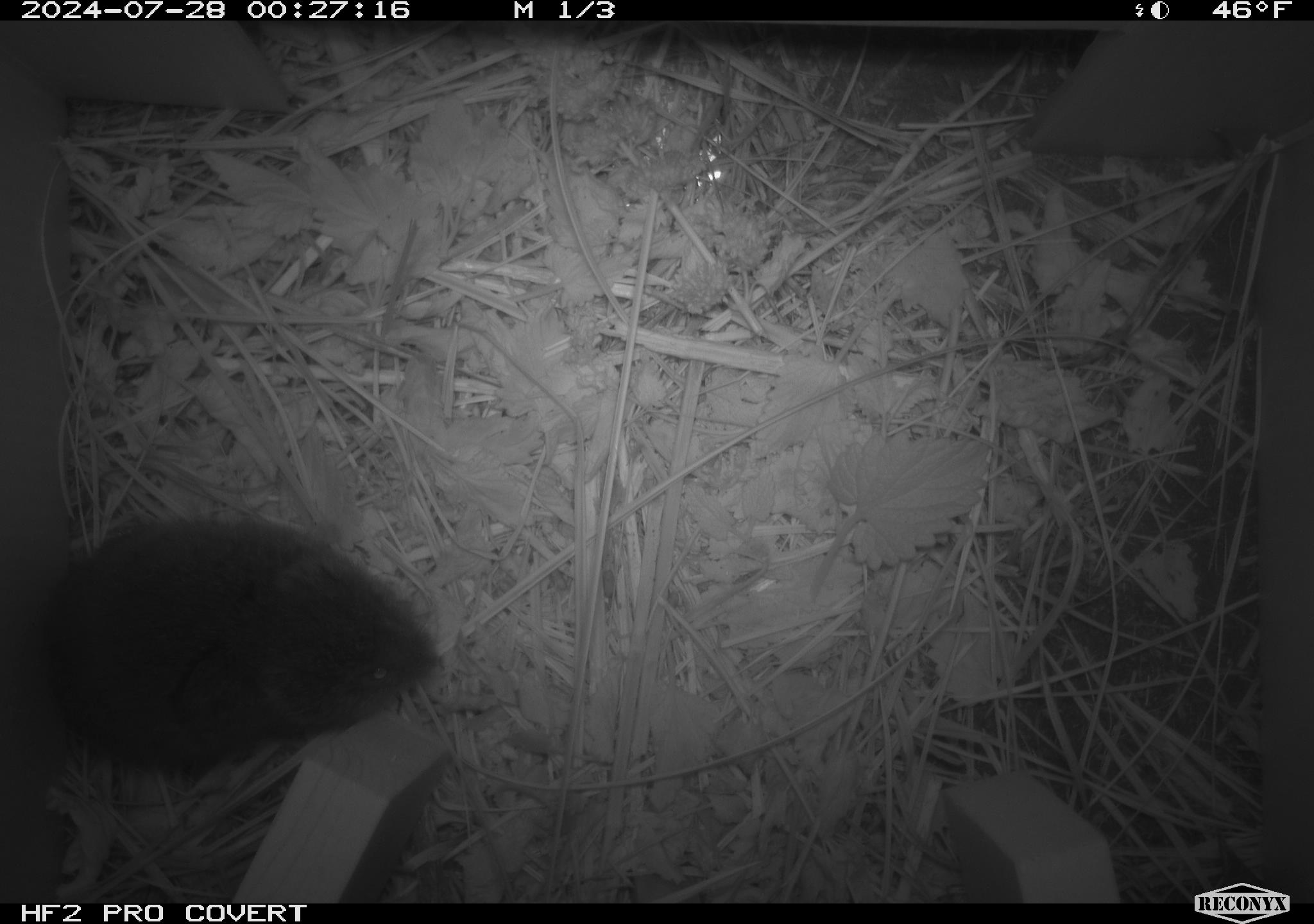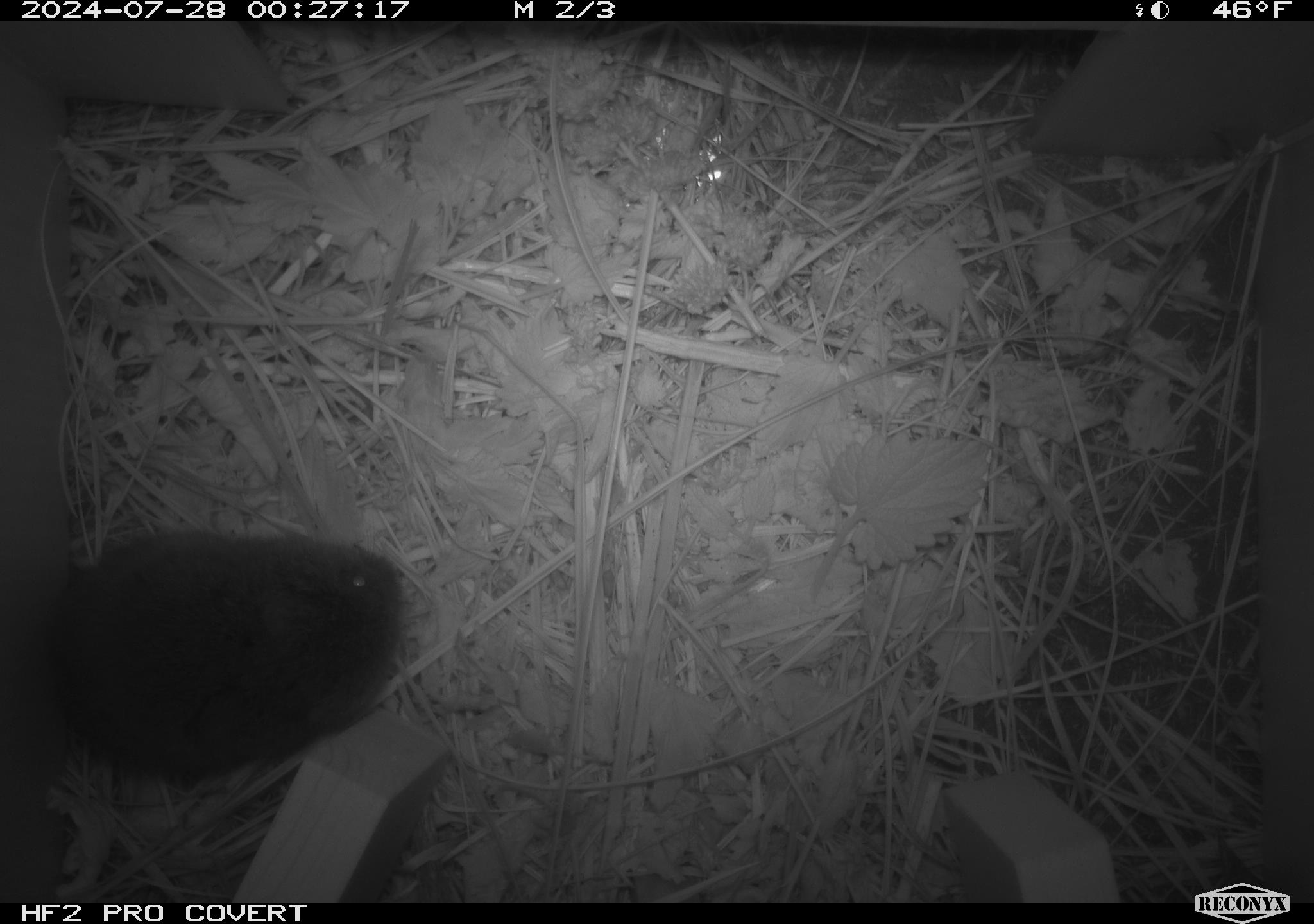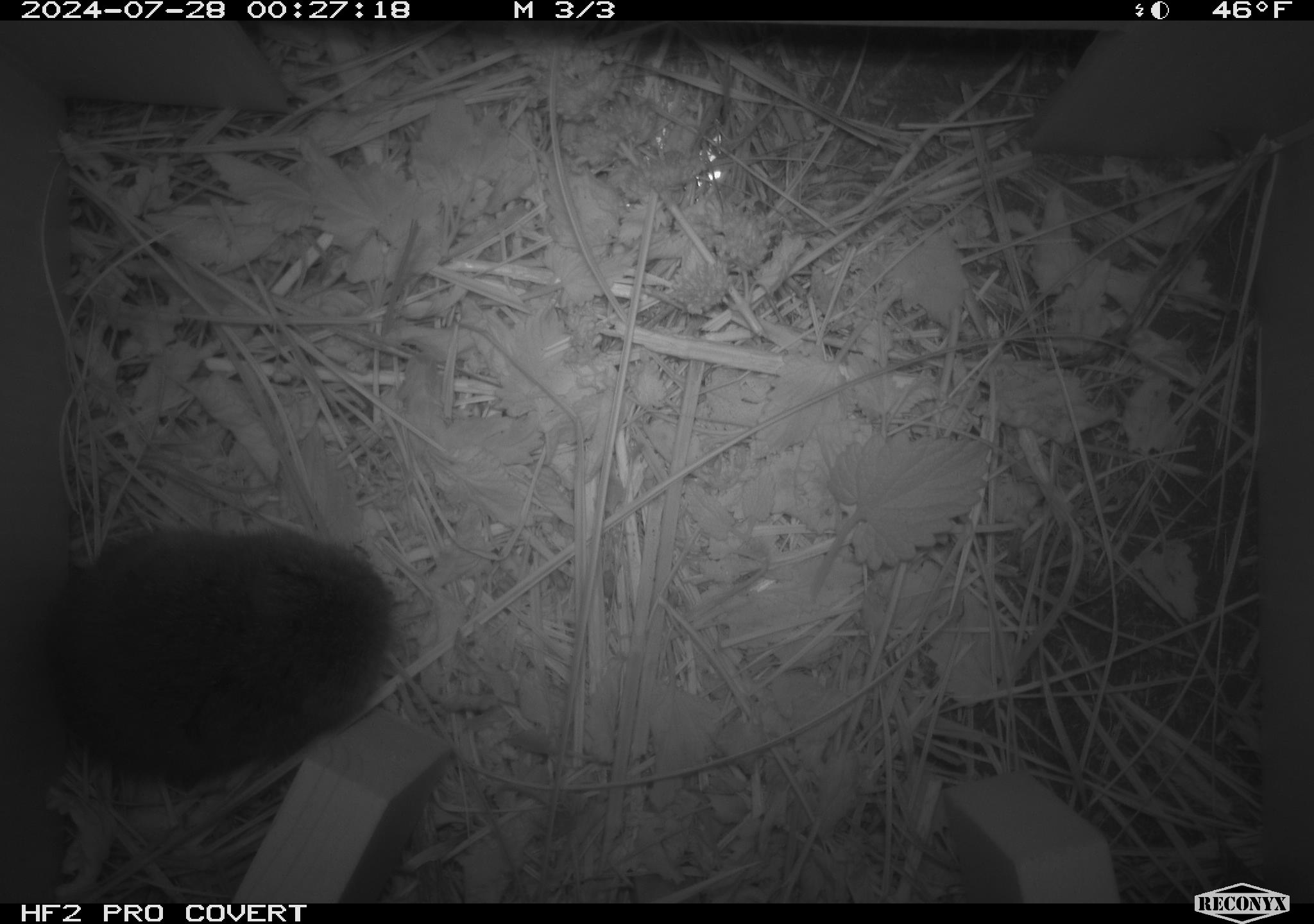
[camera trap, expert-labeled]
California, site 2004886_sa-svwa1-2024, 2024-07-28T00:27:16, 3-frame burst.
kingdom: Animalia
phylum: Chordata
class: Mammalia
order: Rodentia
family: Cricetidae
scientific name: Arvicolinae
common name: voles, lemmings, and muskrats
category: arvicolinae subfamily